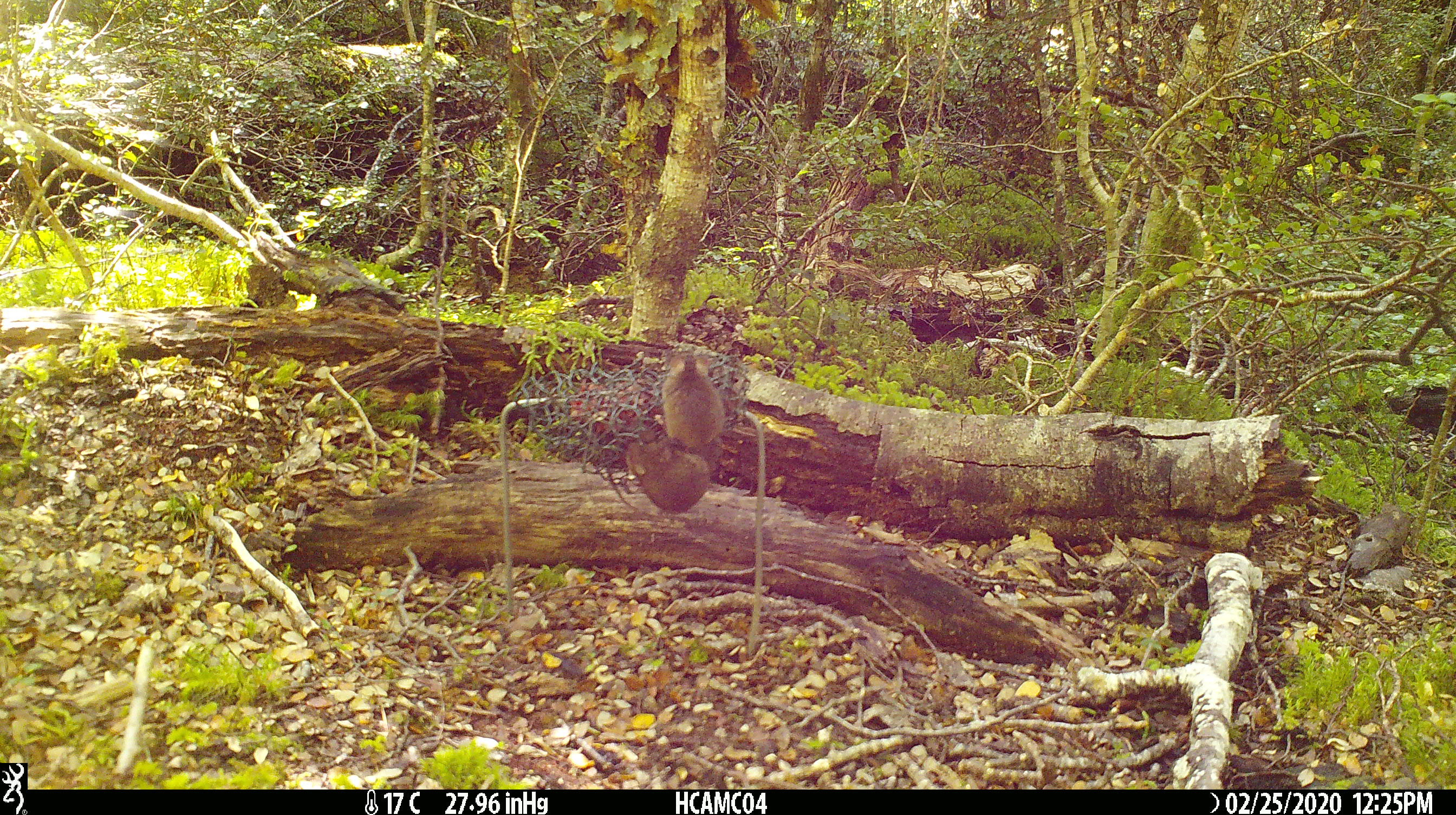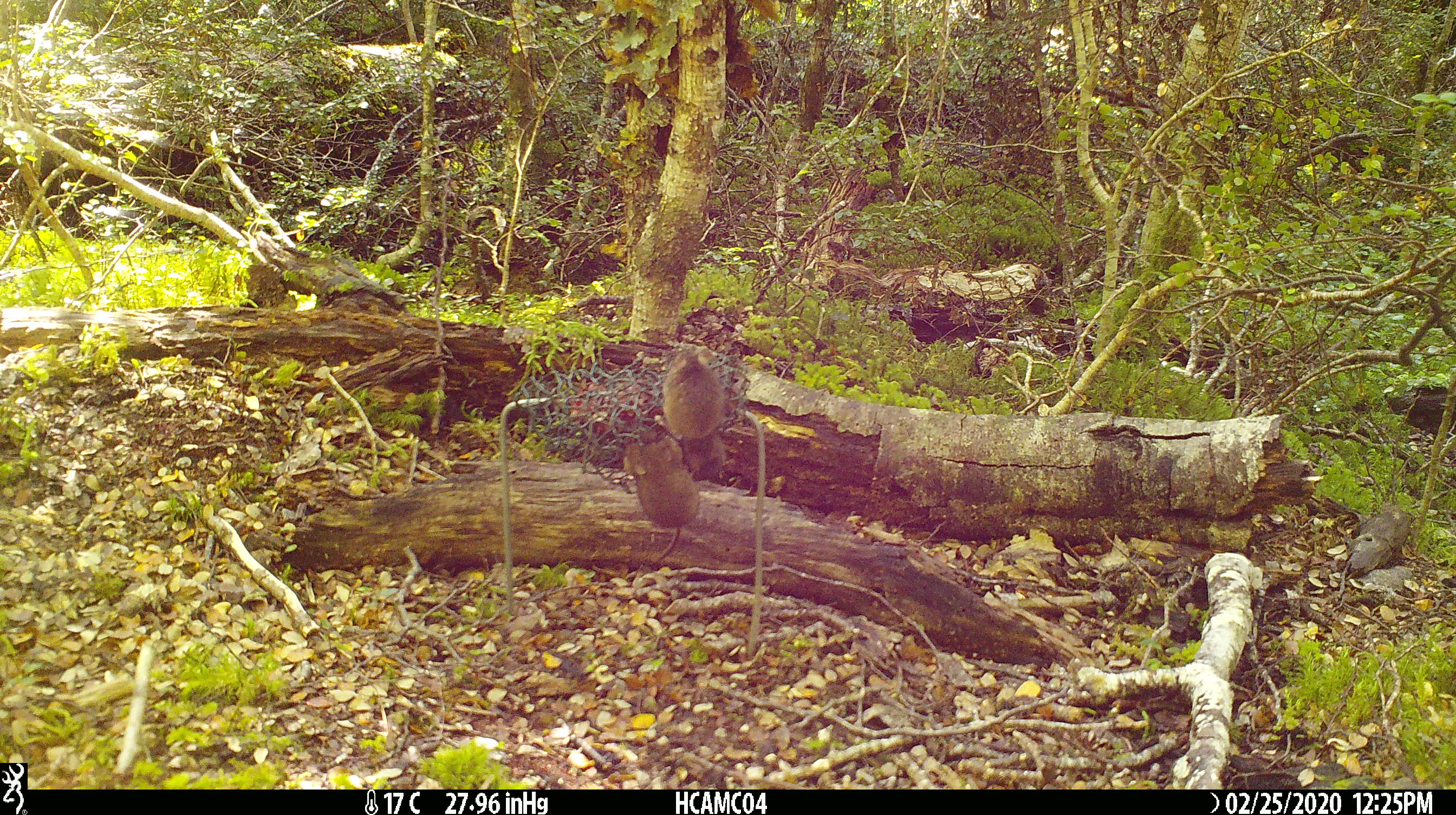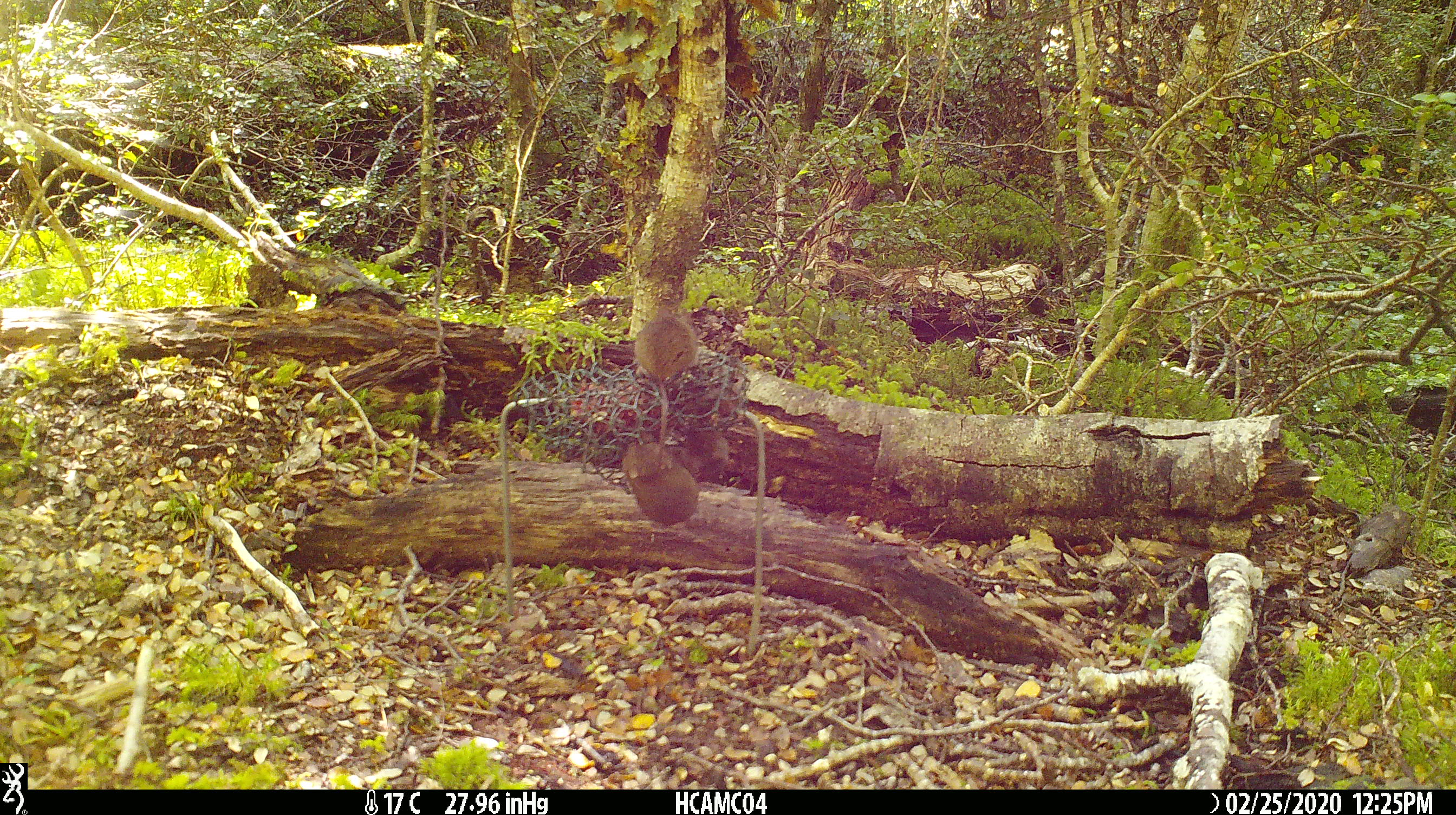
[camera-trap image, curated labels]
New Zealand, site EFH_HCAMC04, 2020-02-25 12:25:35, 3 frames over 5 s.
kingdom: Animalia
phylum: Chordata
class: Mammalia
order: Rodentia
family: Muridae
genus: Mus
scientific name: Mus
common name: mouse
Mouse (Mus).